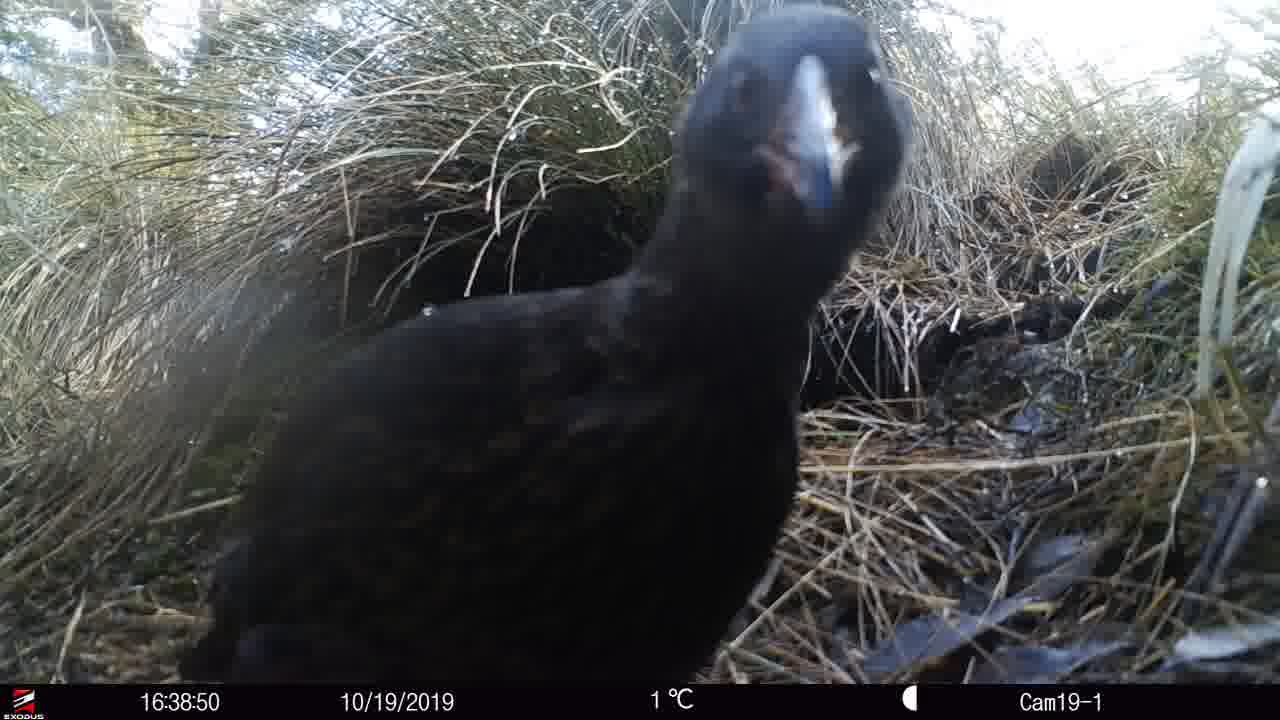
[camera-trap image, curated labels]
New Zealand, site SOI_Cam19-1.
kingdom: Animalia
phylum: Chordata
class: Aves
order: Gruiformes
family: Rallidae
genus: Gallirallus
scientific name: Gallirallus australis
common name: weka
Weka (Gallirallus australis).